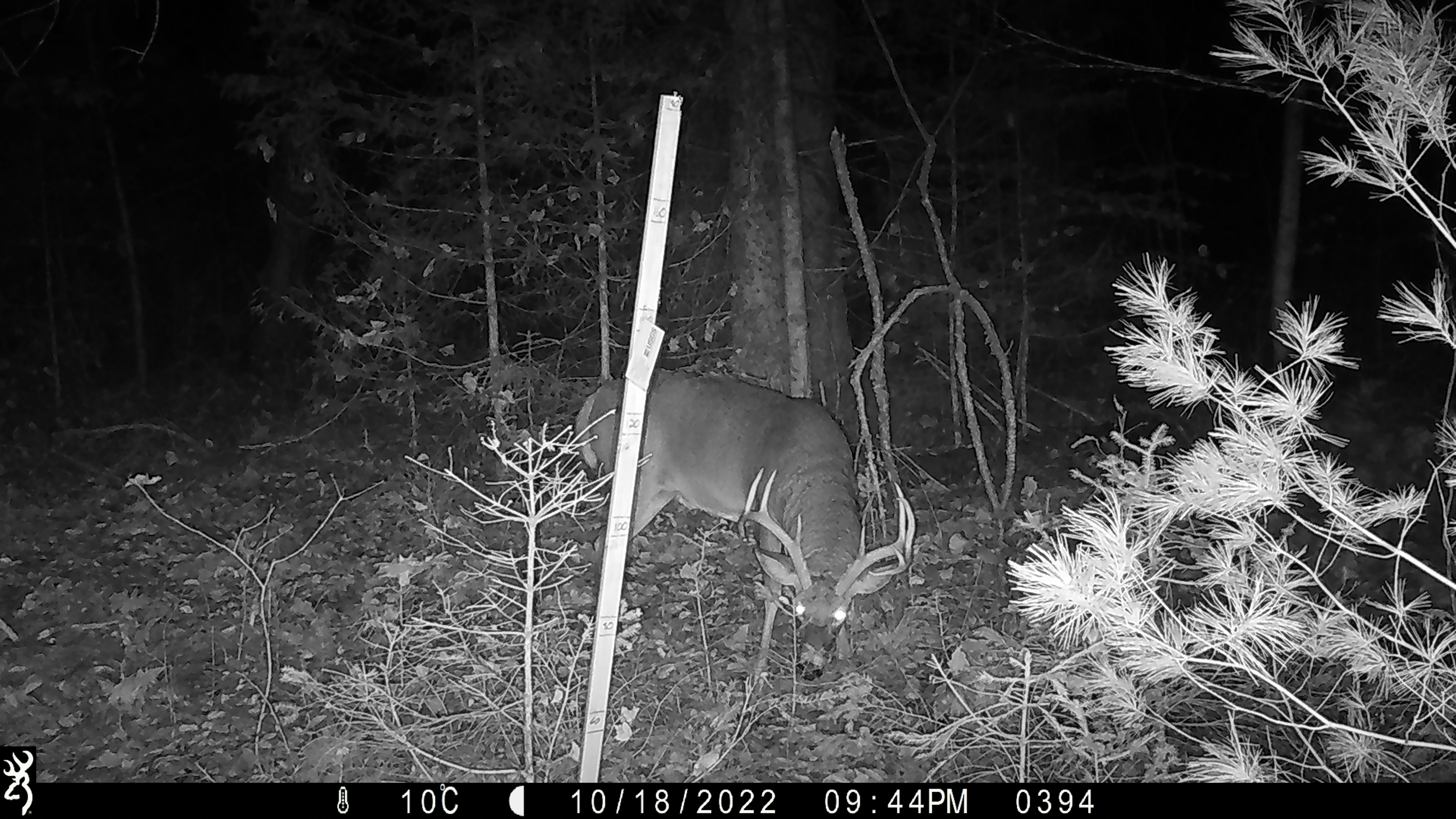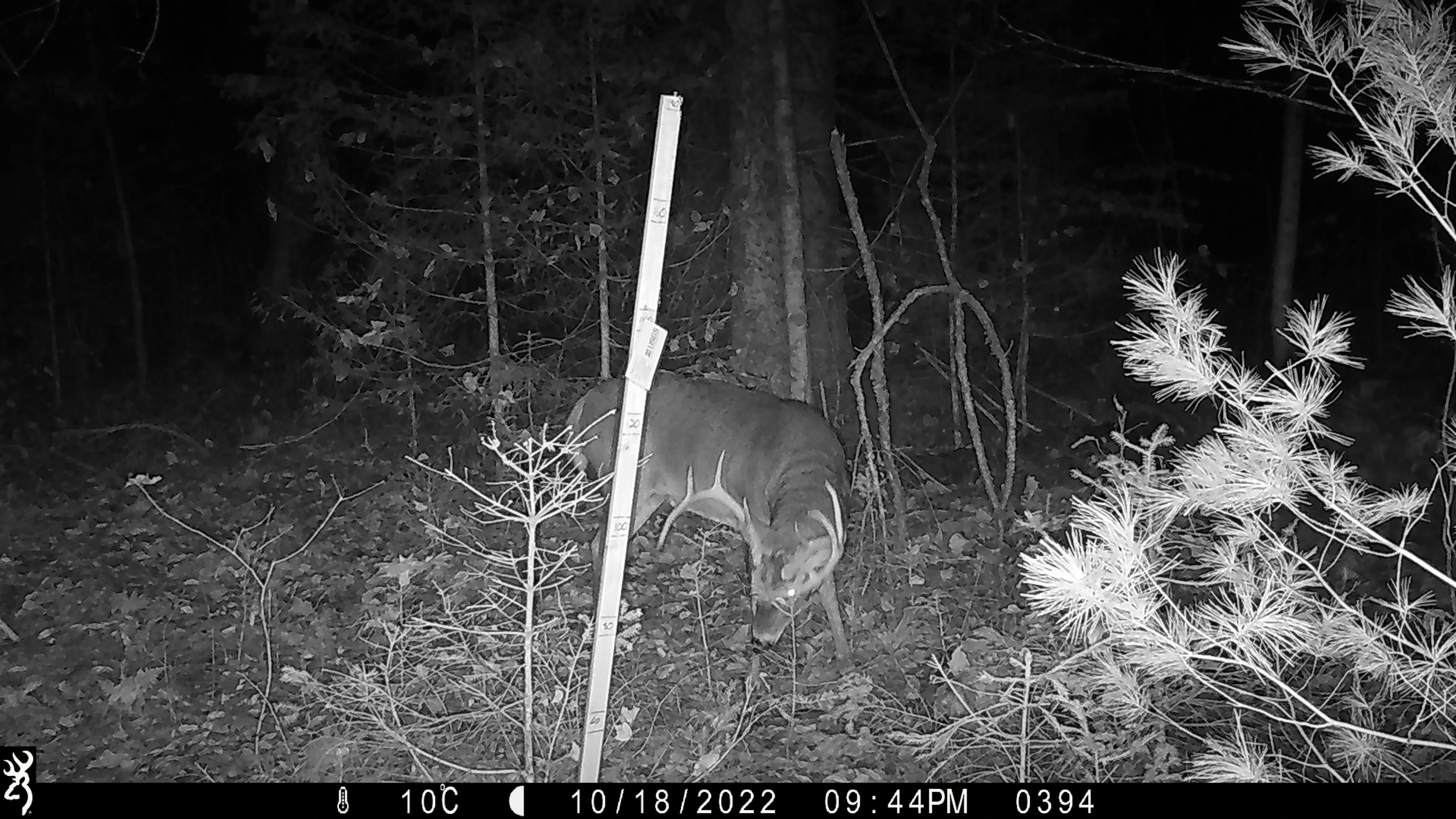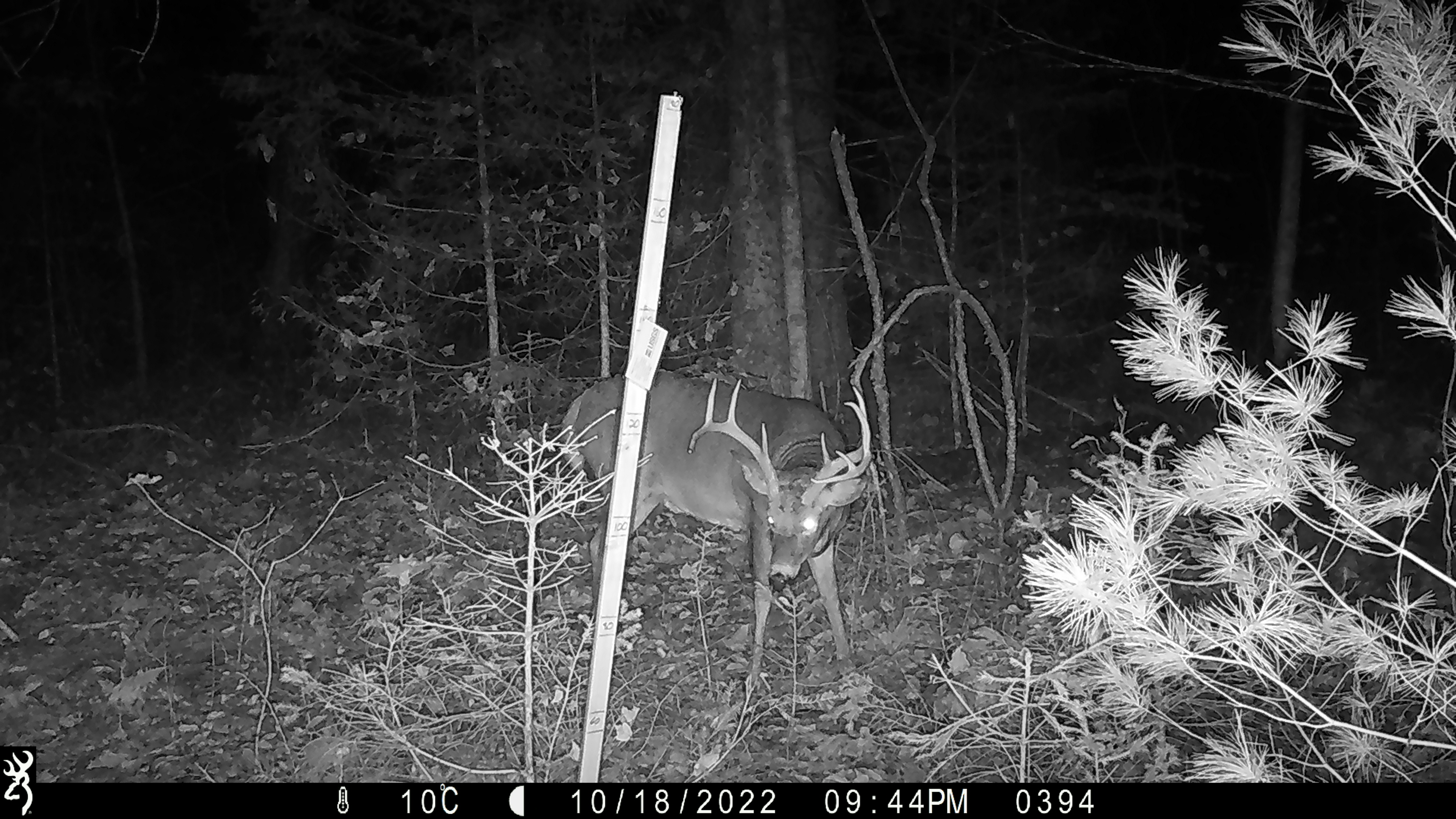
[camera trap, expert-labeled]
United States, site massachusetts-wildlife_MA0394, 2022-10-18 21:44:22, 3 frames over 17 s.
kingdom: Animalia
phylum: Chordata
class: Mammalia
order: Artiodactyla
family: Cervidae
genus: Odocoileus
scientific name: Odocoileus virginianus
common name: white-tailed deer